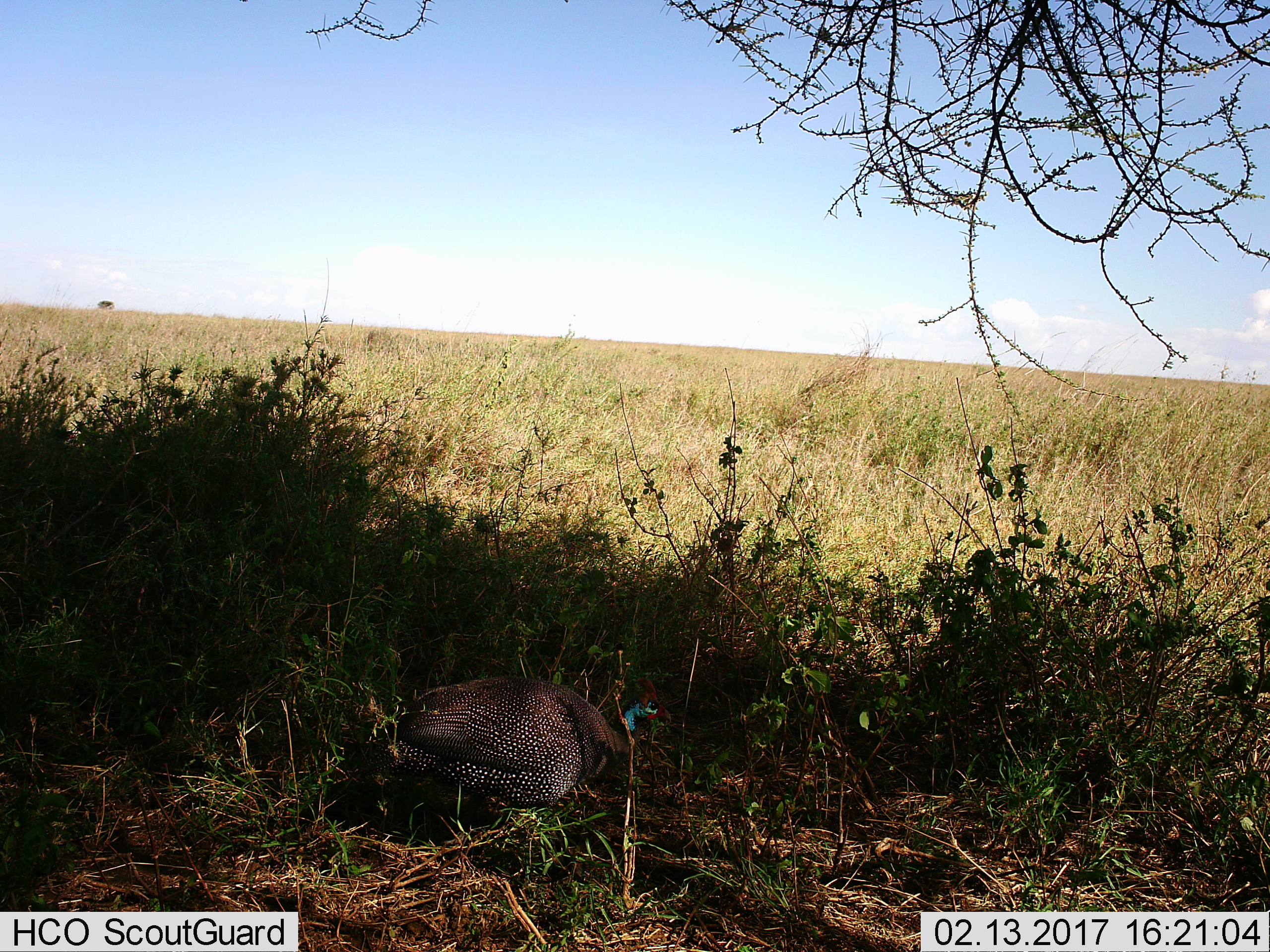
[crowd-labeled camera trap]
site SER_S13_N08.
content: unidentified animal